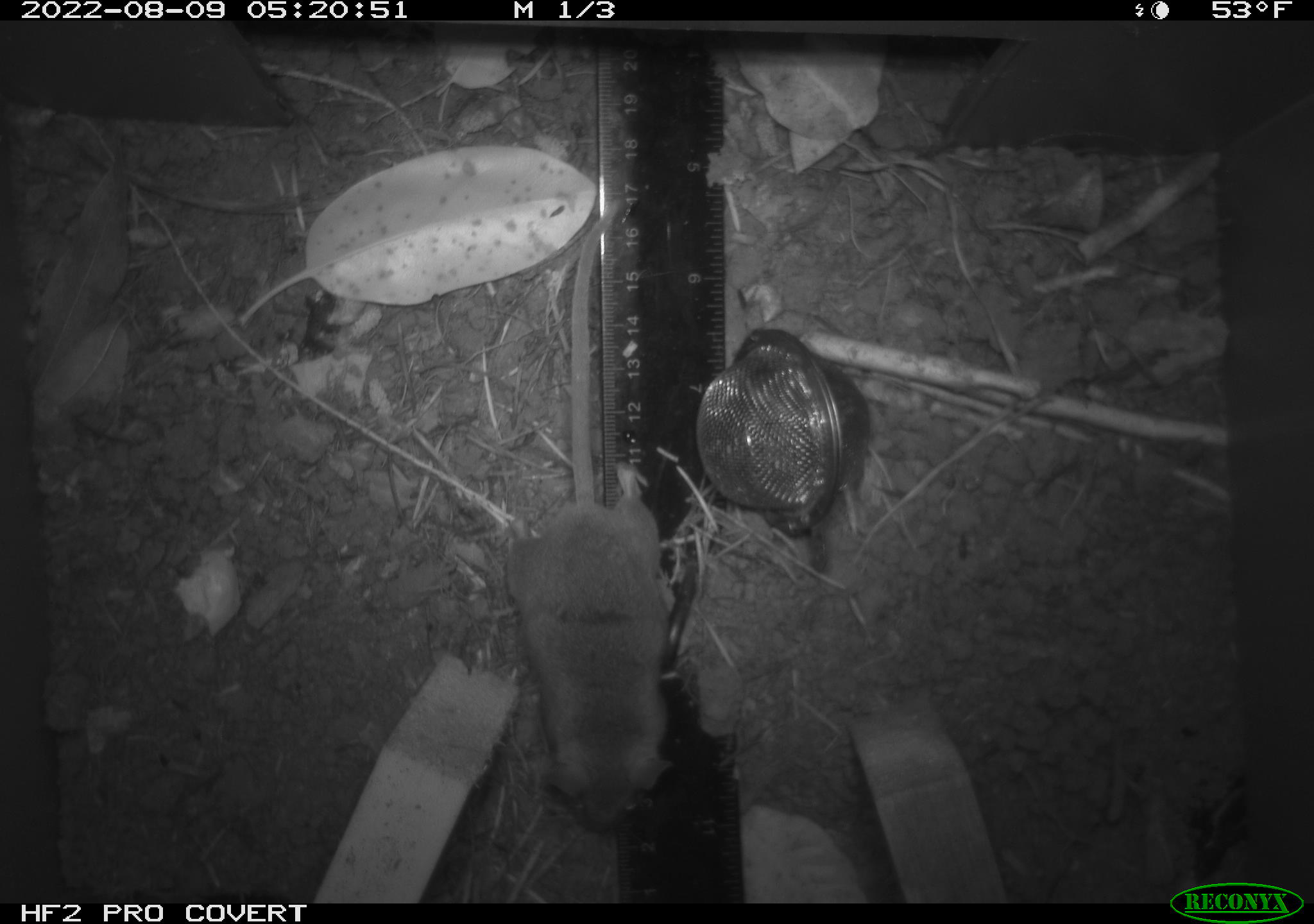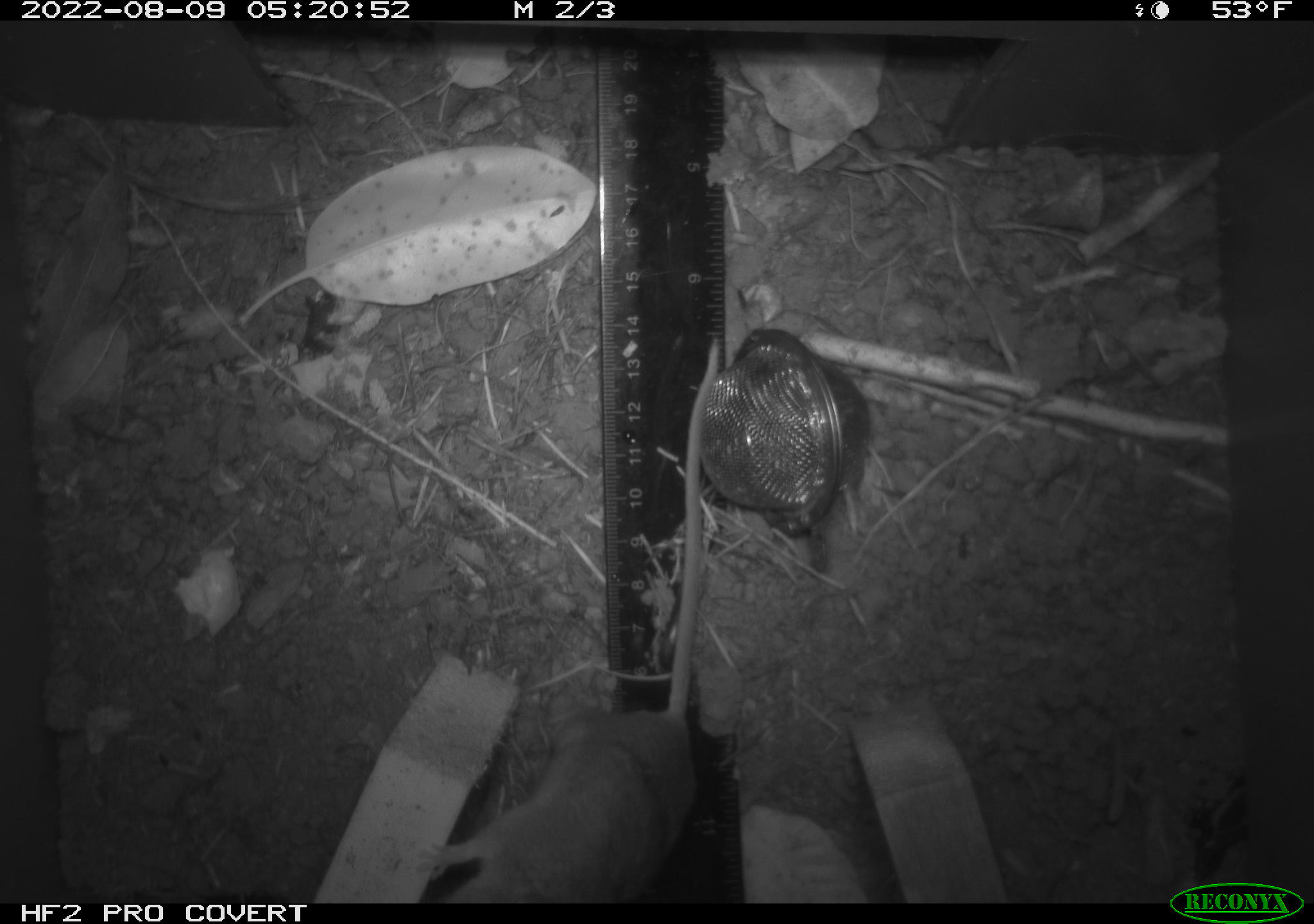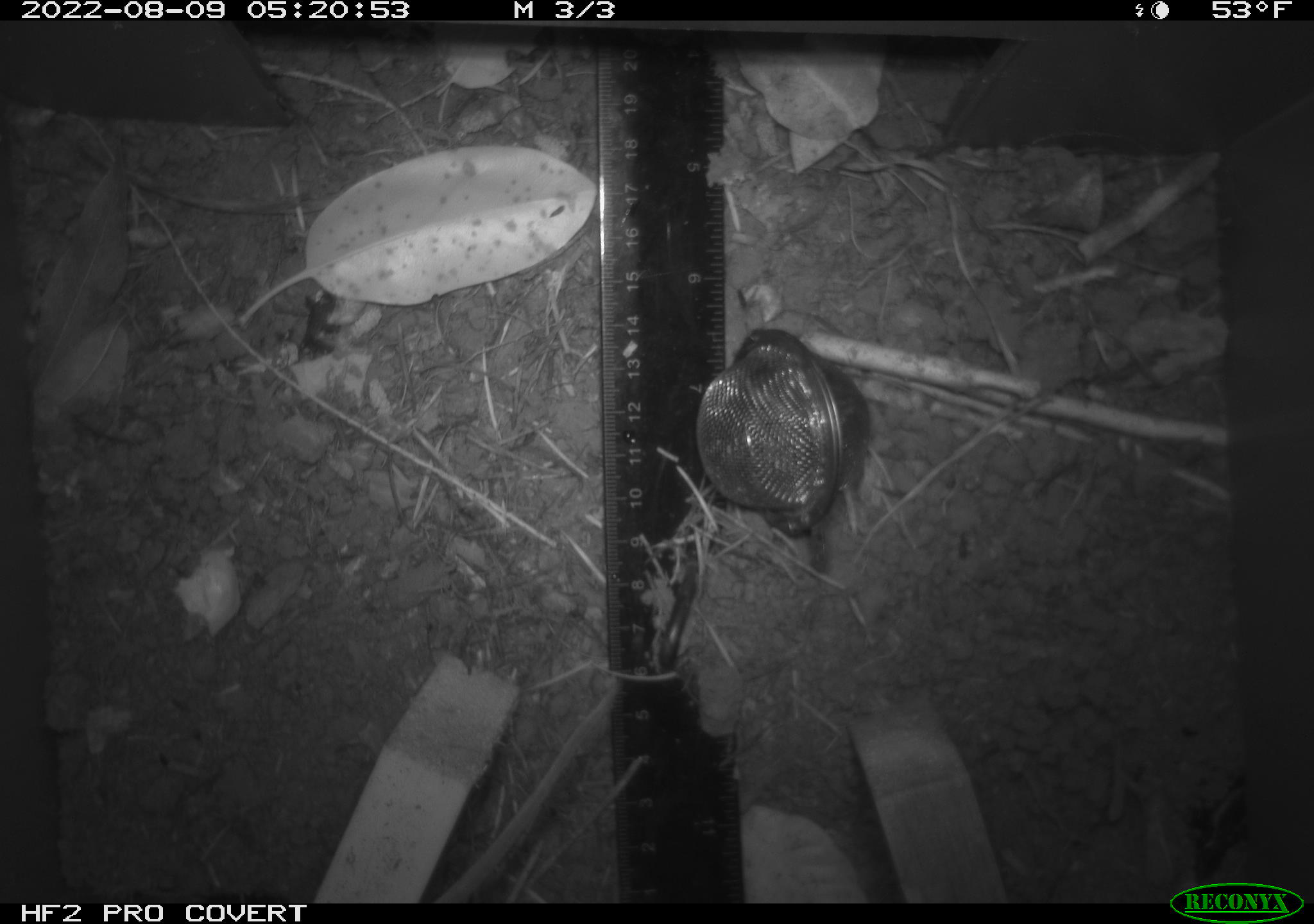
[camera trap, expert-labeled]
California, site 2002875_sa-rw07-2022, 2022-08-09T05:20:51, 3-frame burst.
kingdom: Animalia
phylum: Chordata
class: Mammalia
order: Rodentia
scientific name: Rodentia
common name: mouse species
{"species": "mouse species (Rodentia)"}